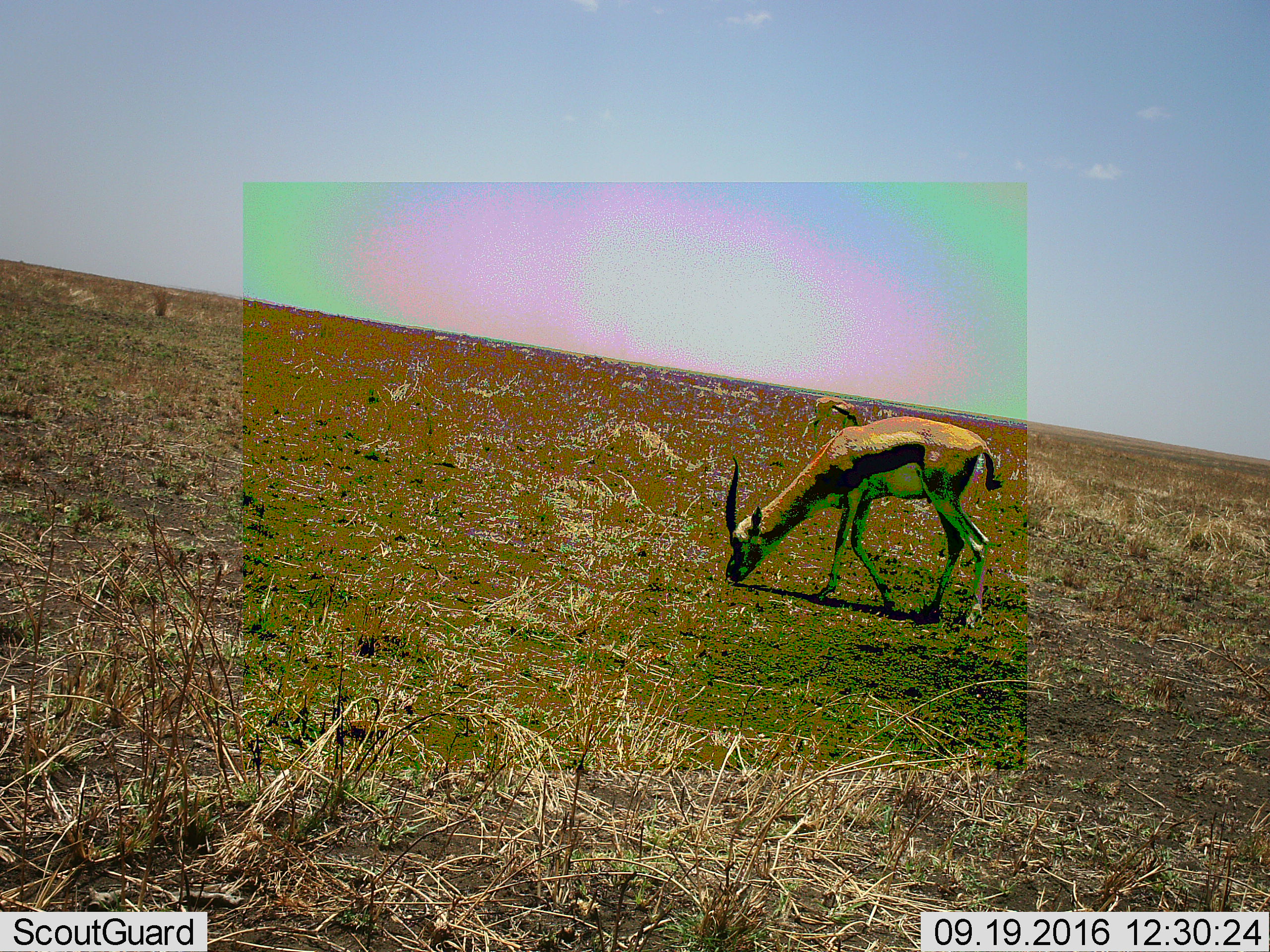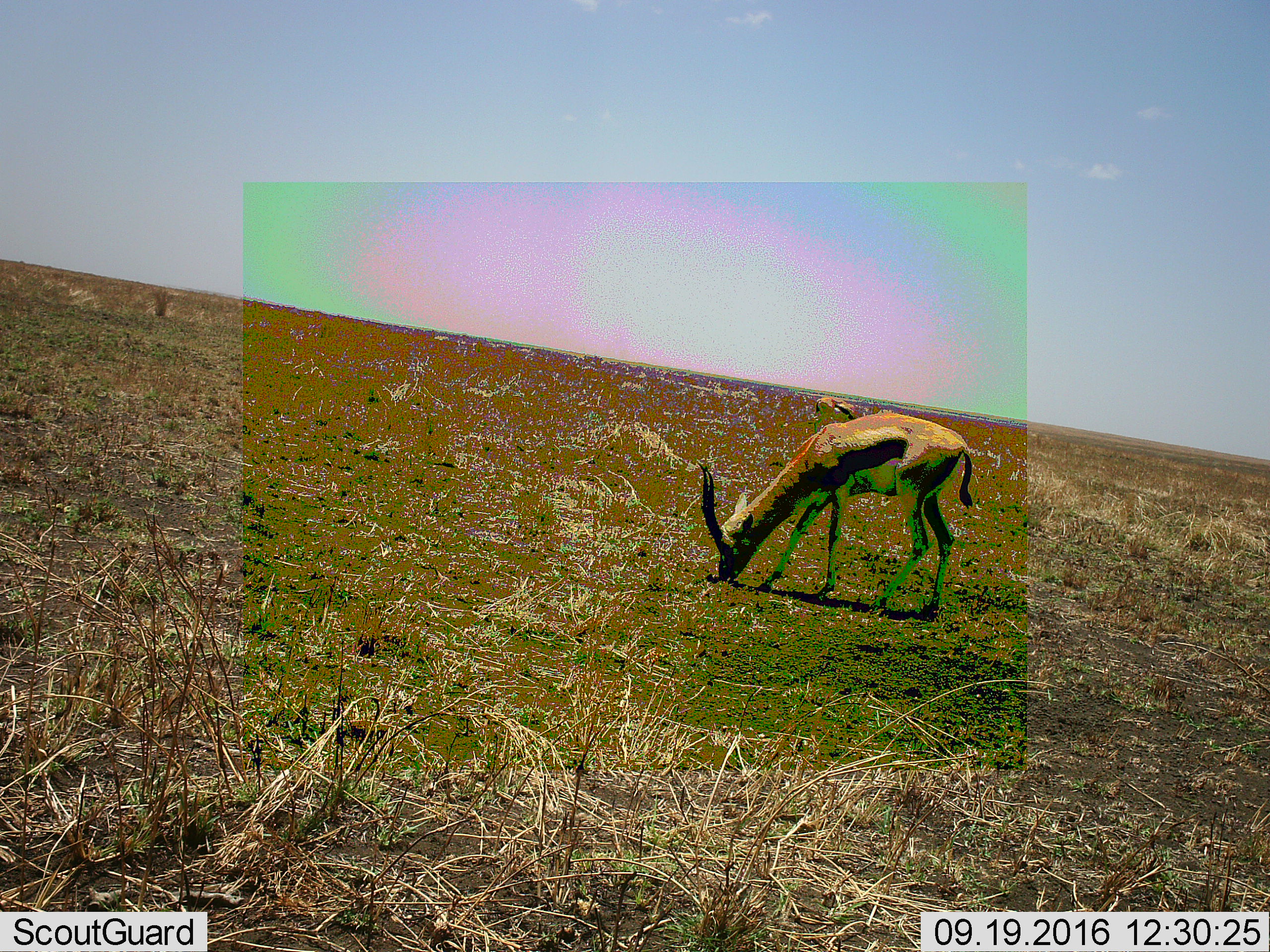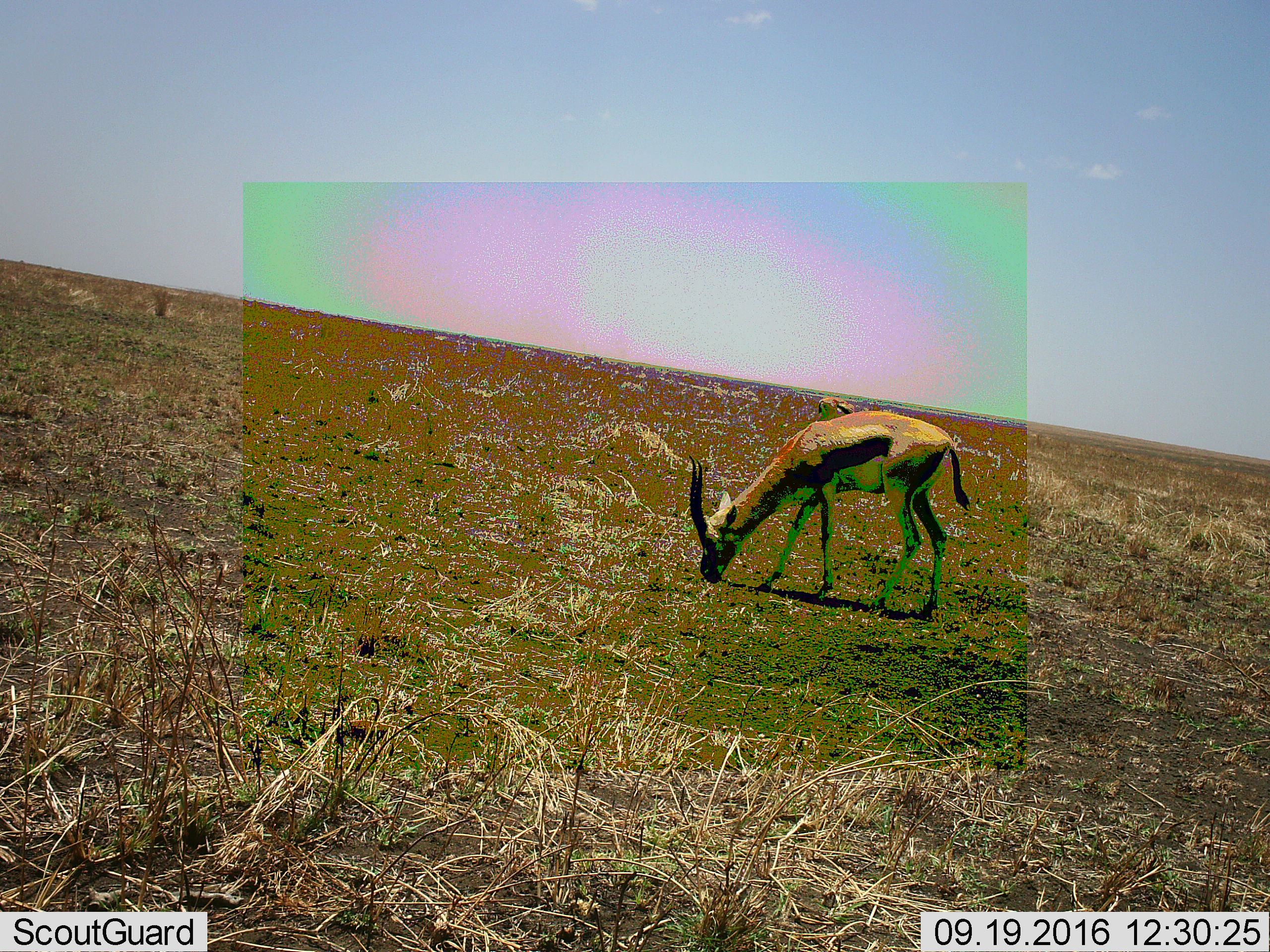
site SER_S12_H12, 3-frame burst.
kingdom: Animalia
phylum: Chordata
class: Mammalia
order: Artiodactyla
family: Bovidae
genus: Eudorcas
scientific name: Eudorcas thomsonii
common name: thomson's gazelle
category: gazellethomsons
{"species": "gazellethomsons (thomson's gazelle) (Eudorcas thomsonii)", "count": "2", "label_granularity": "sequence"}